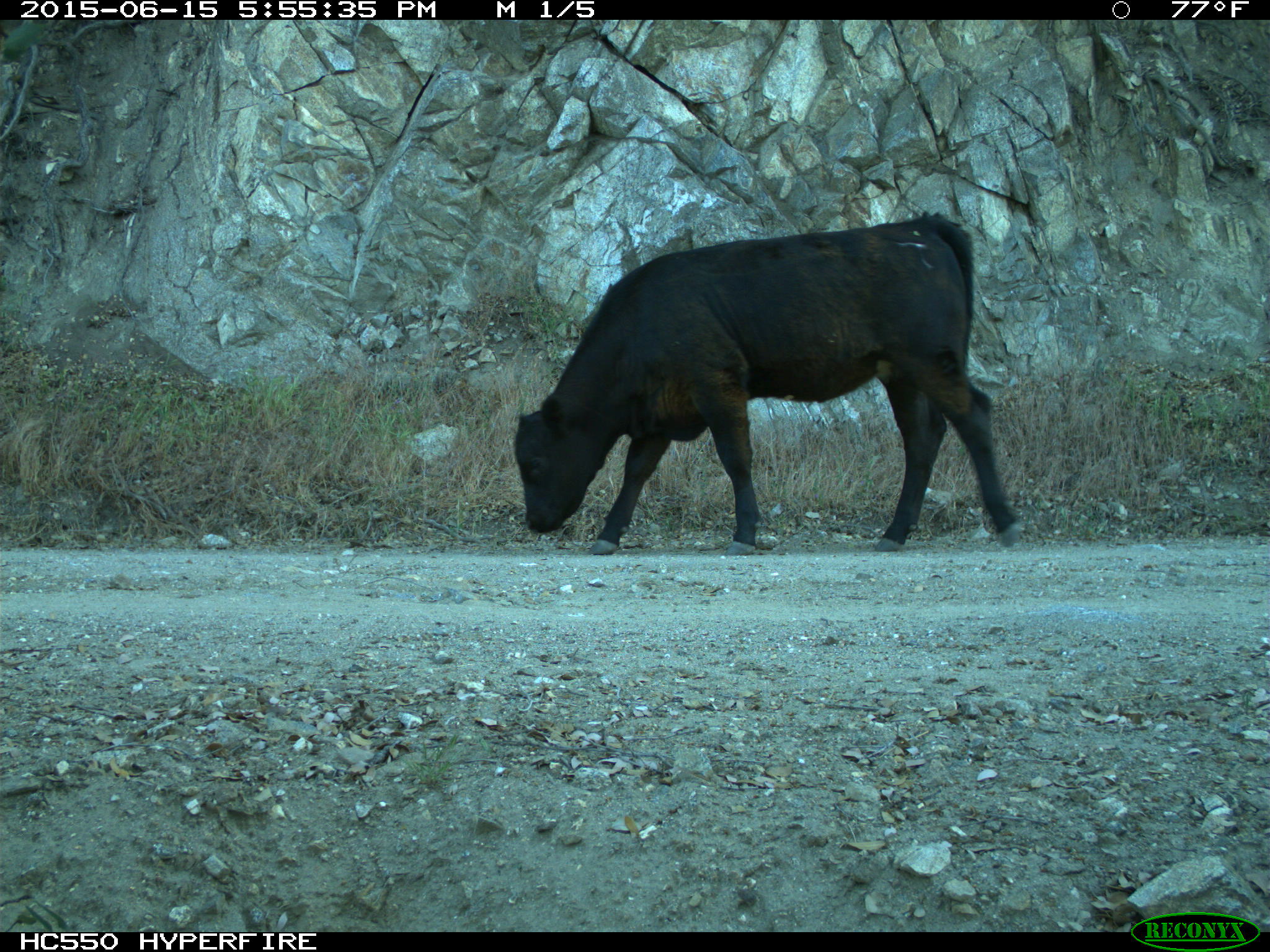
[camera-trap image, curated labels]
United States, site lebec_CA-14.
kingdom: Animalia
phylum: Chordata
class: Mammalia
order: Artiodactyla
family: Bovidae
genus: Bos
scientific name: Bos taurus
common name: domestic cow